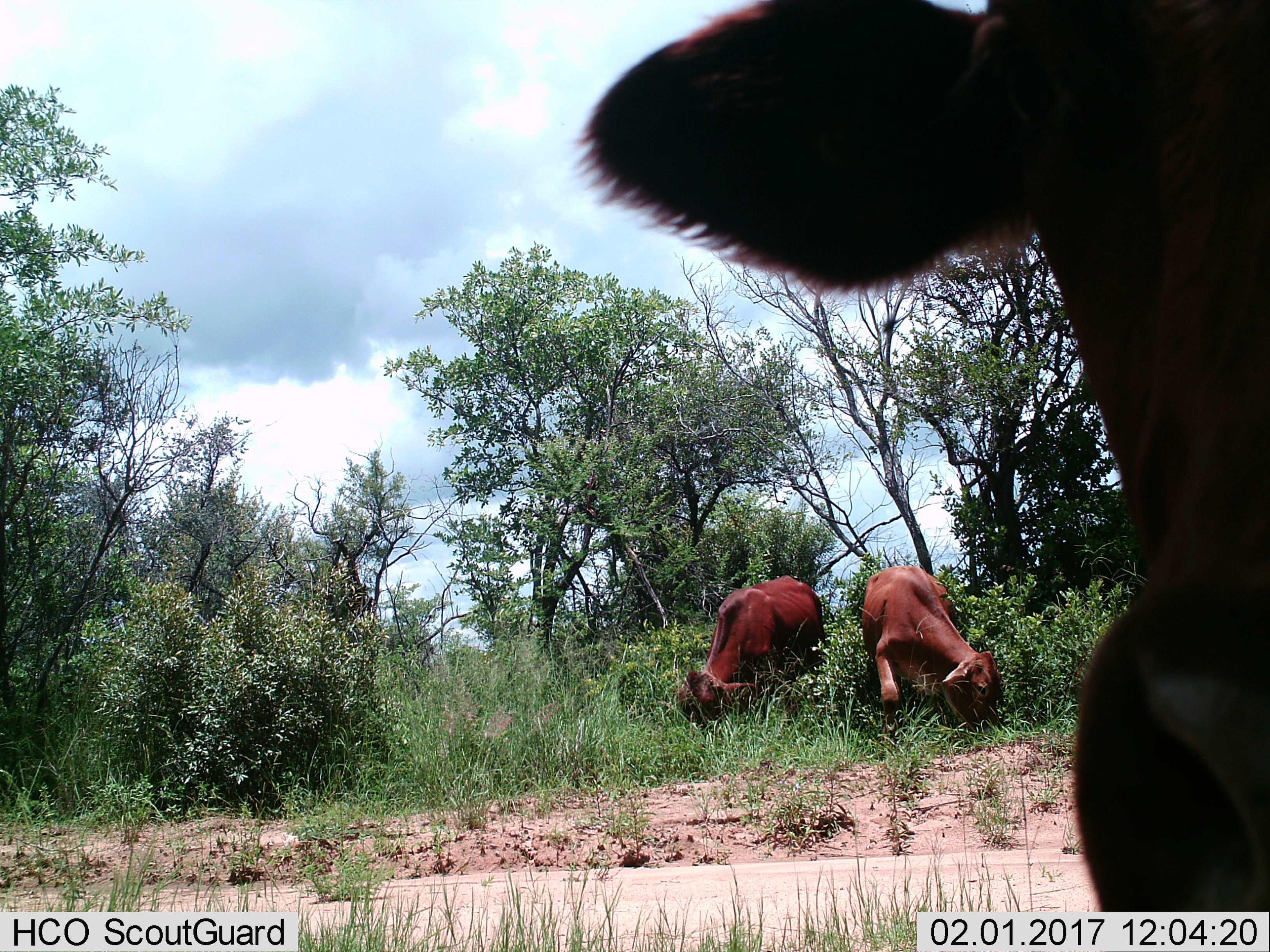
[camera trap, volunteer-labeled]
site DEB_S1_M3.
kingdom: Animalia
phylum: Chordata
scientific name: Vertebrata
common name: domestic animal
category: domesticanimal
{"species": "domesticanimal (domestic animal) (Vertebrata)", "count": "3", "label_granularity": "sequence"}